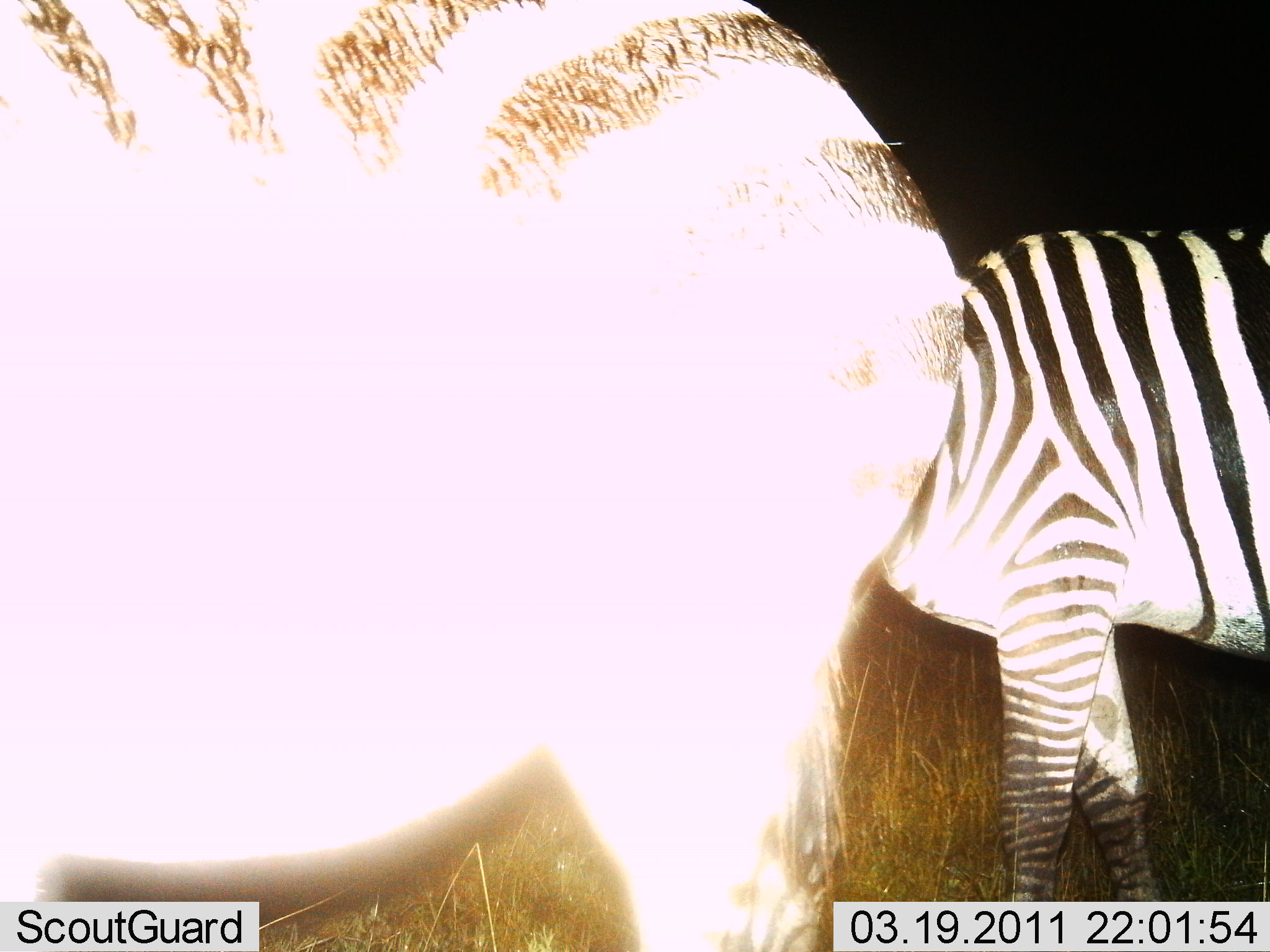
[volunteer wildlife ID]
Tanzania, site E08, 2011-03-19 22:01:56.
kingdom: Animalia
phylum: Chordata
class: Mammalia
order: Perissodactyla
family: Equidae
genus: Equus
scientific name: Equus quagga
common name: plains zebra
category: zebra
Zebra (plains zebra) (Equus quagga), count 2. Behavior (volunteer vote fractions): standing 100%, resting 0%, moving 0%, interacting 0%. Young present (vote fraction): 0%. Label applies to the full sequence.